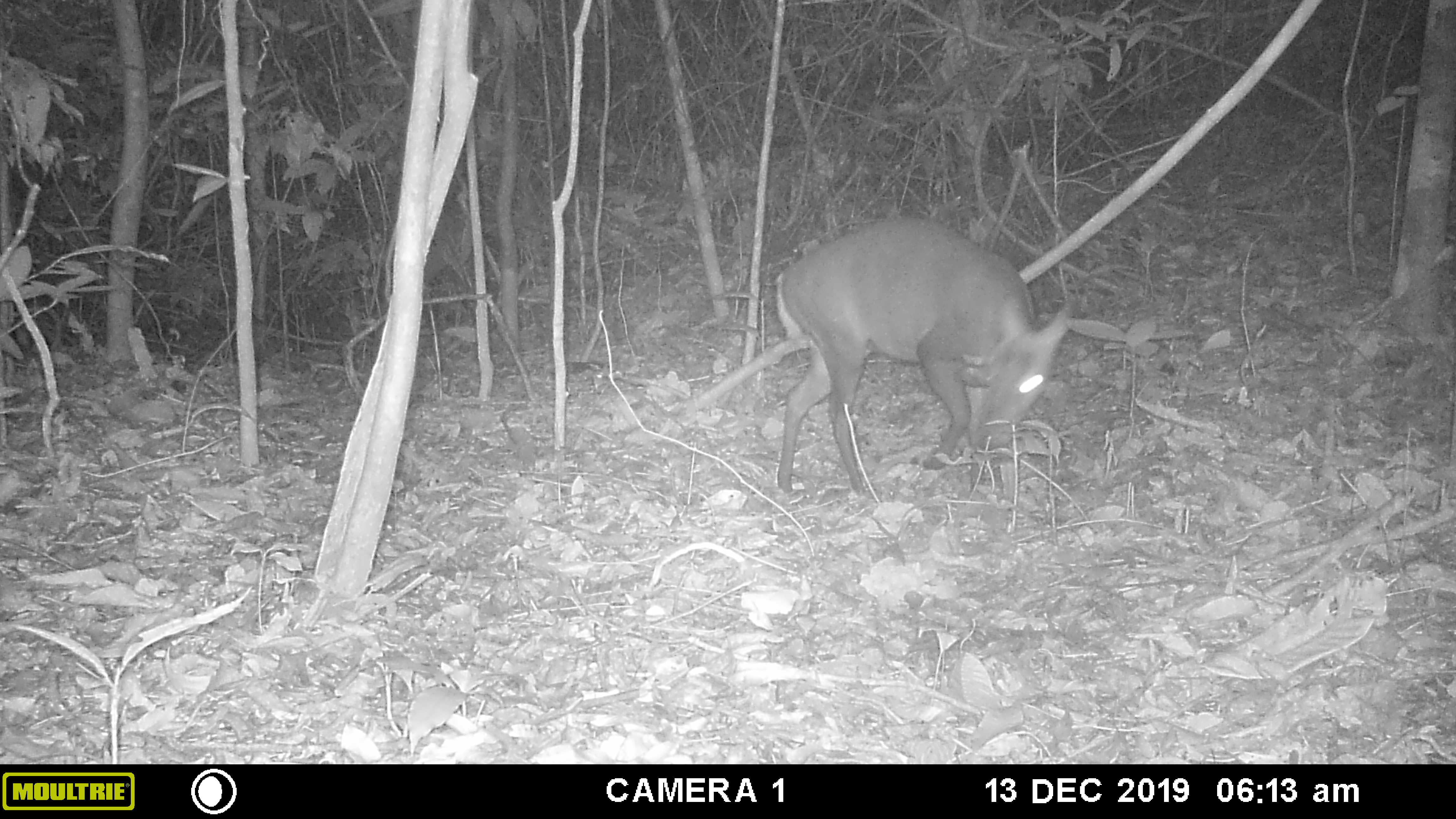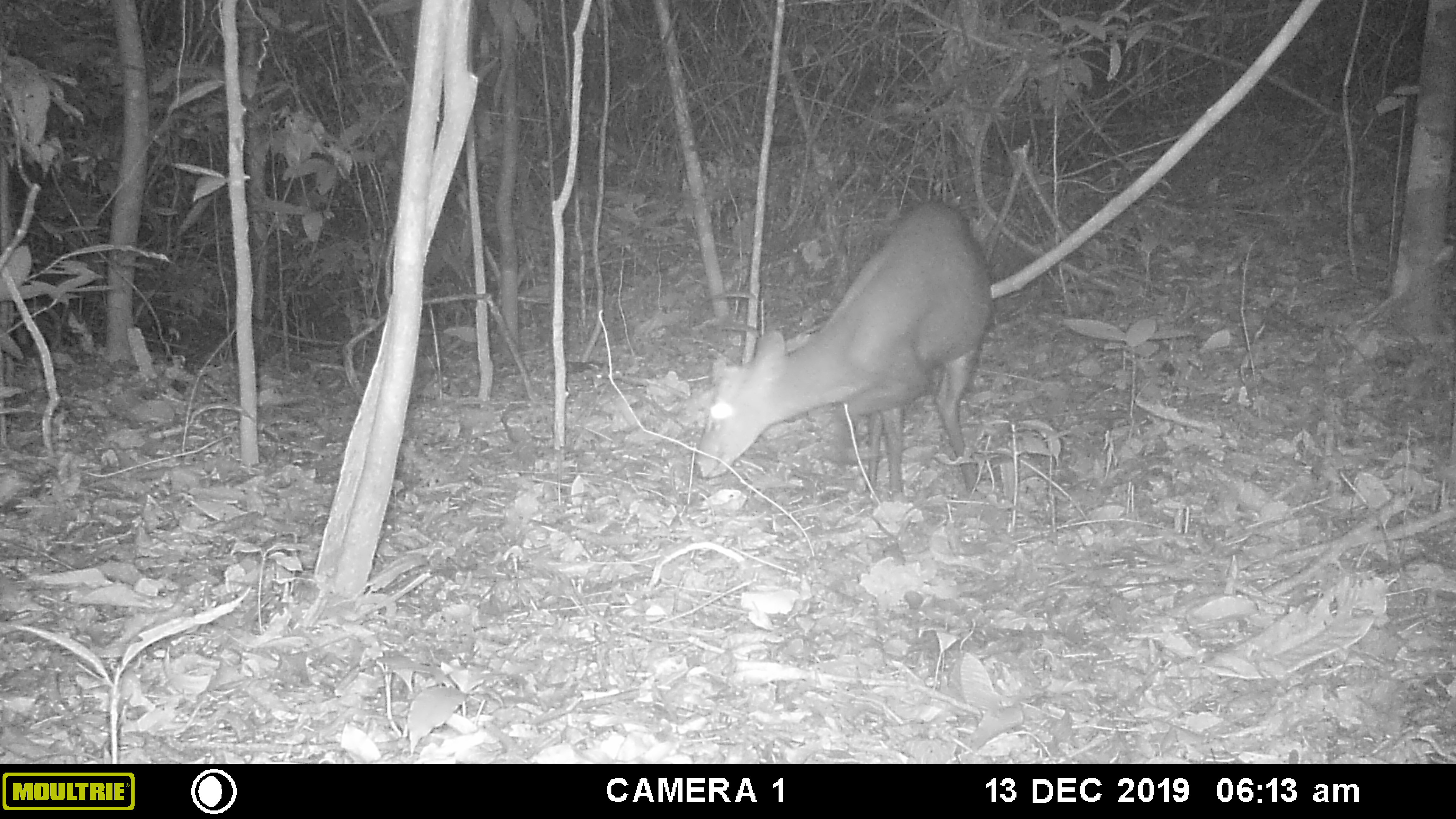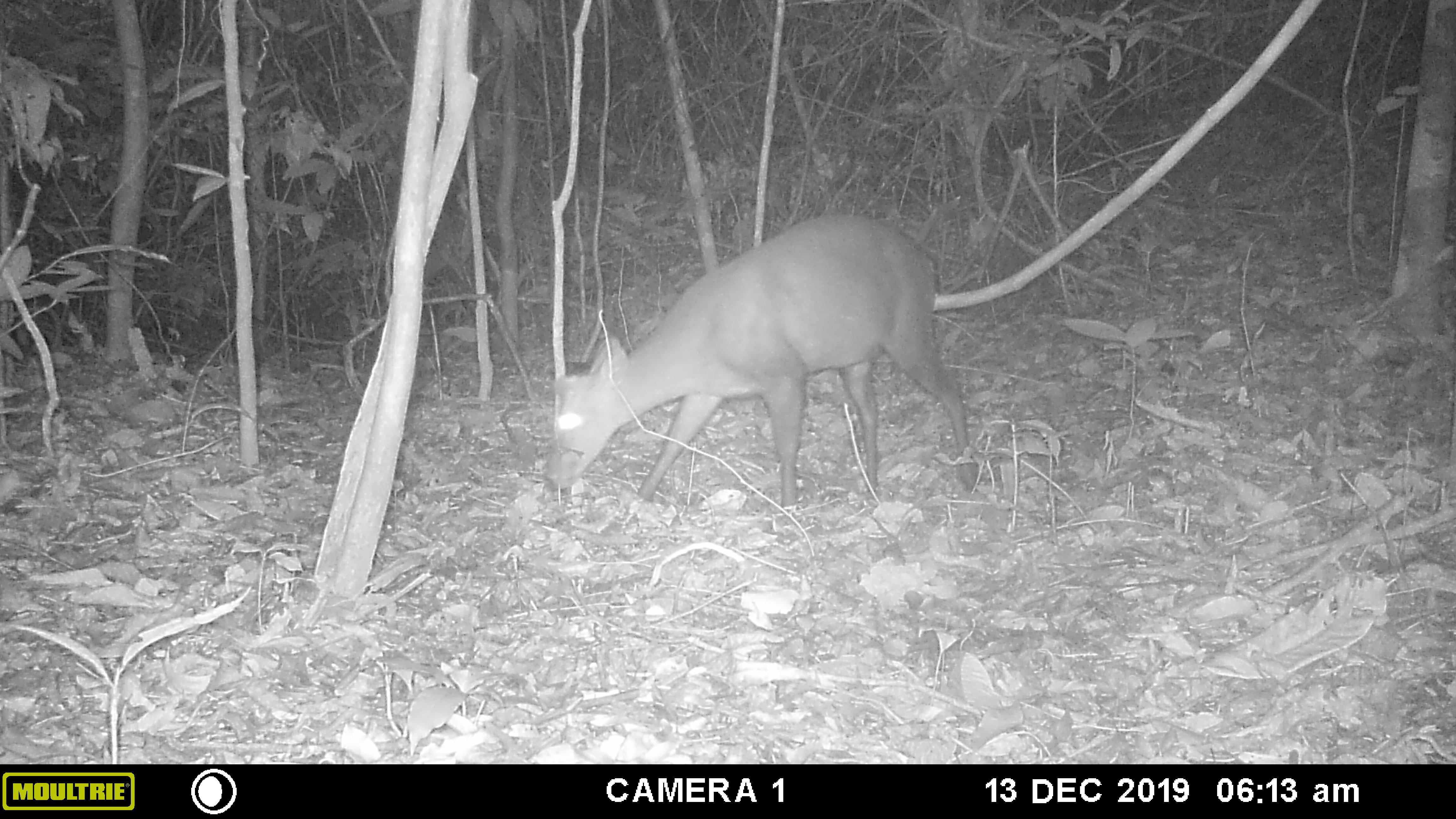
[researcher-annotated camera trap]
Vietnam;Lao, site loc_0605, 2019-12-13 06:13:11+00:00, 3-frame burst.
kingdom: Animalia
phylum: Chordata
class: Mammalia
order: Artiodactyla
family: Cervidae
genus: Muntiacus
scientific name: Muntiacus rooseveltorum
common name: roosevelt's muntjac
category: roosevelts muntjac group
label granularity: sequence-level